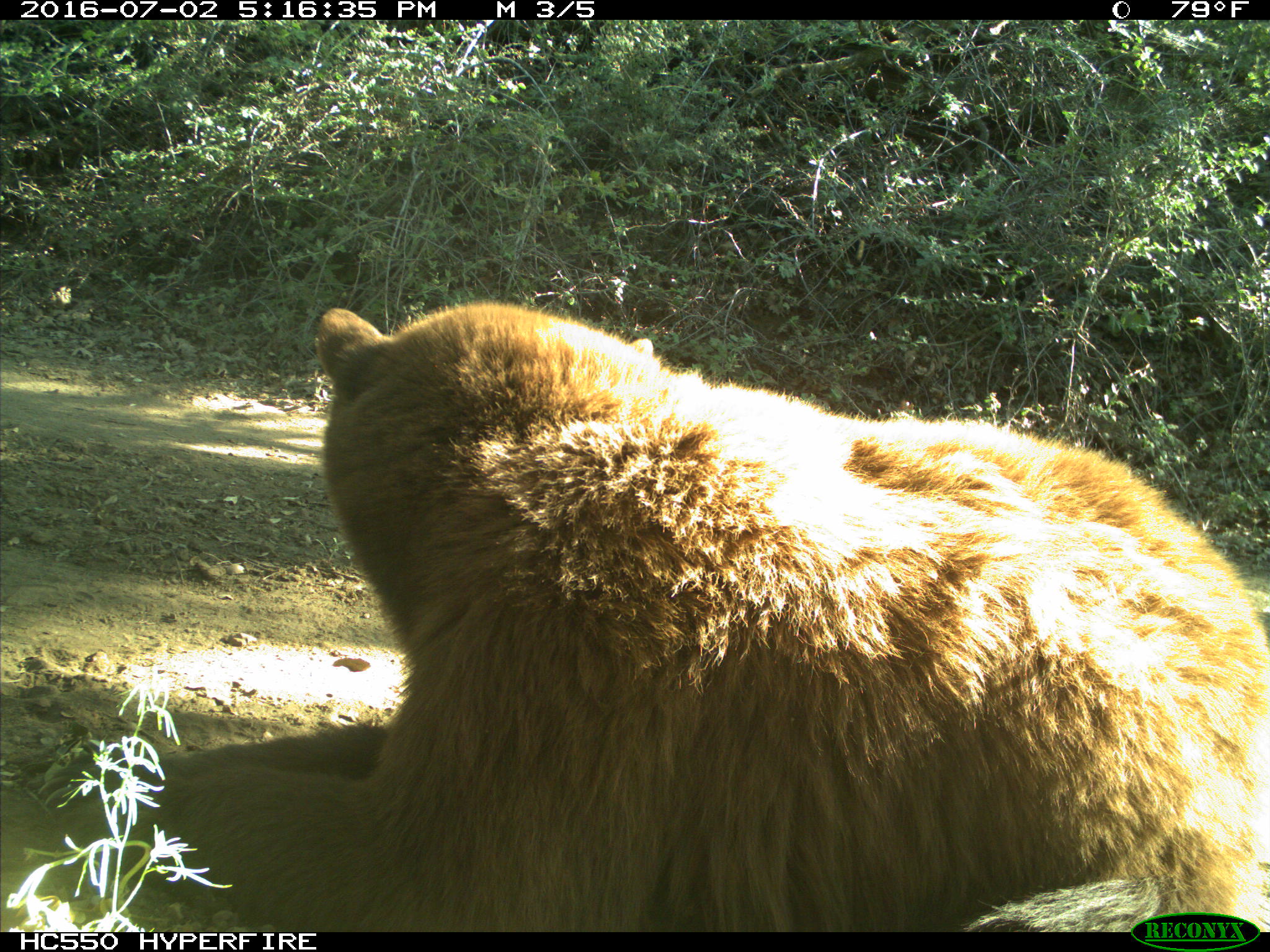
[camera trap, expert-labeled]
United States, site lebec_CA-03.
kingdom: Animalia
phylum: Chordata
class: Mammalia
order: Carnivora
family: Ursidae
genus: Ursus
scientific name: Ursus americanus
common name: american black bear